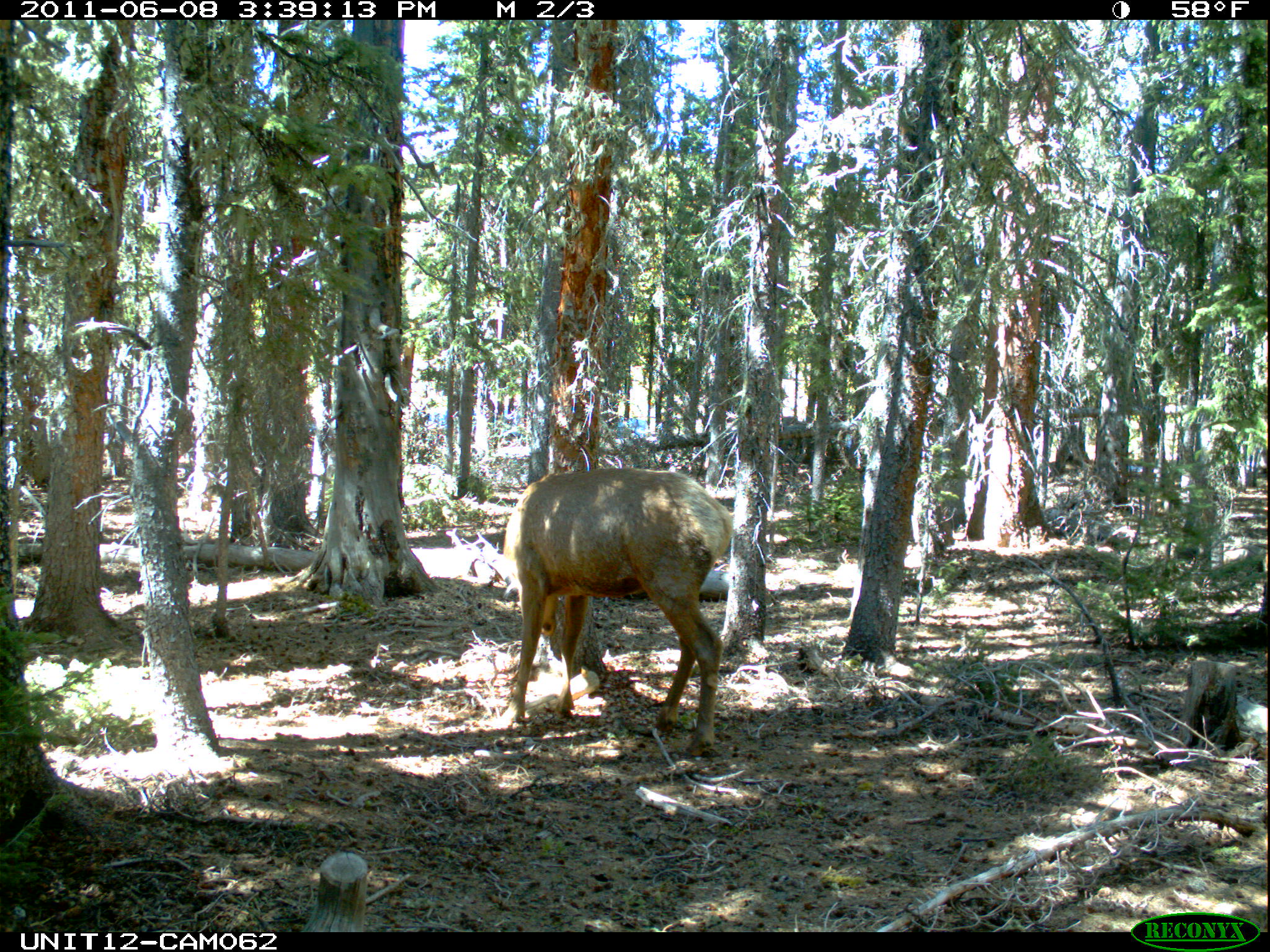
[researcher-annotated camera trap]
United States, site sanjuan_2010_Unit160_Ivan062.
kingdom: Animalia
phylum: Chordata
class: Mammalia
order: Artiodactyla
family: Cervidae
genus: Cervus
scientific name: Cervus elaphus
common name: red deer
Cervus elaphus (red deer).